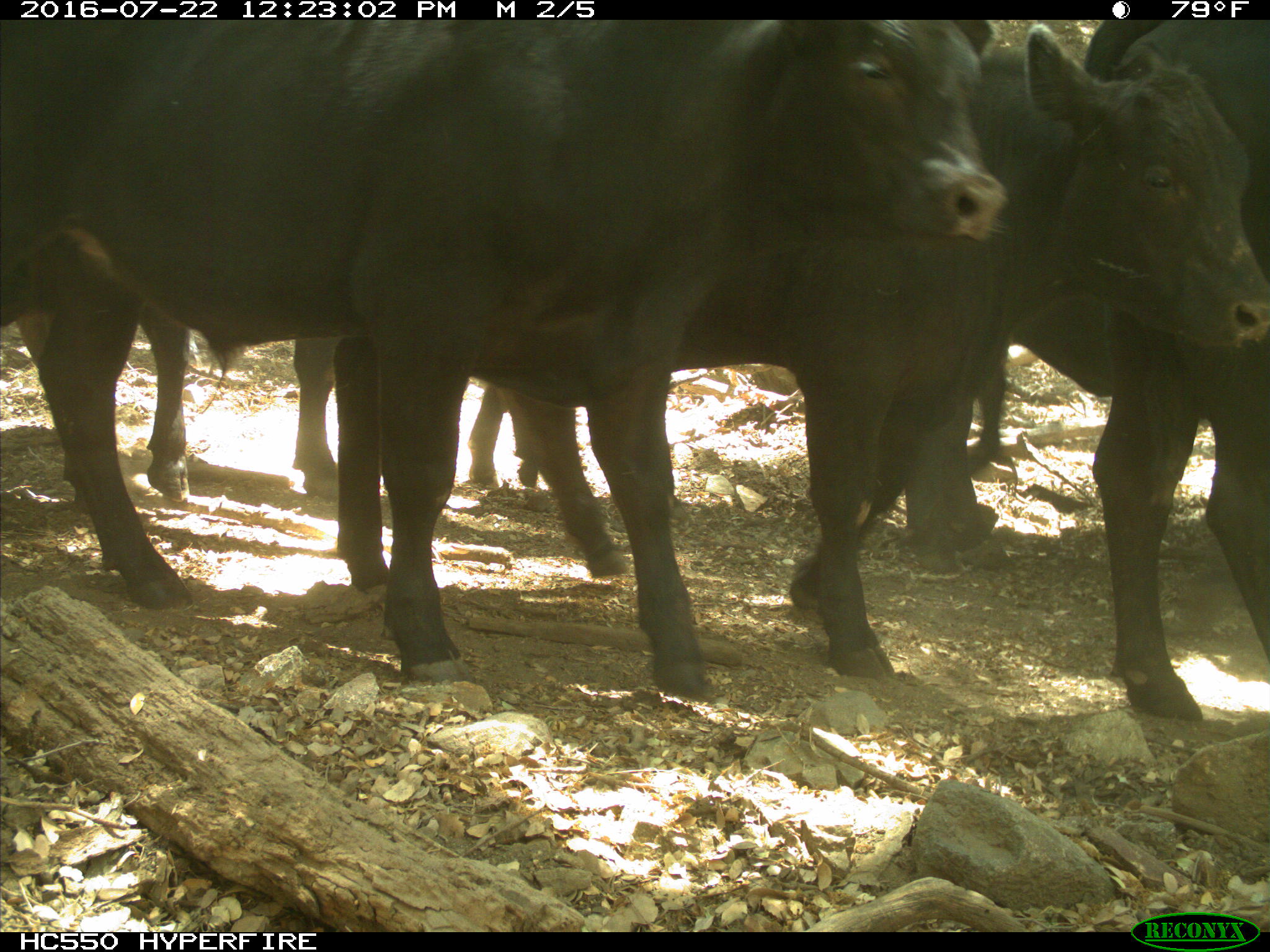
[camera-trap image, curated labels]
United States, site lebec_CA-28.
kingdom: Animalia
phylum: Chordata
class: Mammalia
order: Artiodactyla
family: Bovidae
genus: Bos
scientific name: Bos taurus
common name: domestic cow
Bos taurus (domestic cow).